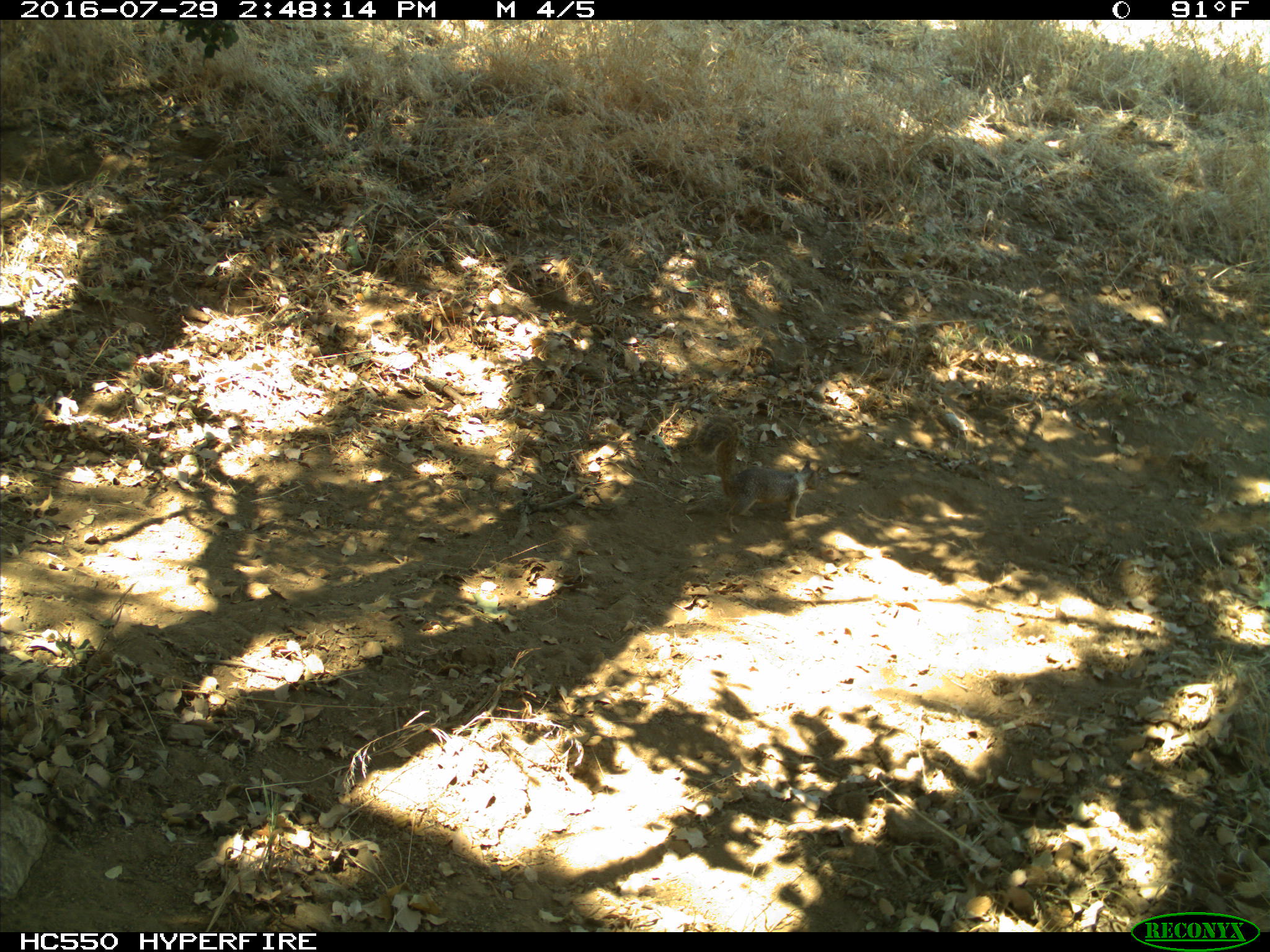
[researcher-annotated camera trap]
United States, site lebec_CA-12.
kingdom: Animalia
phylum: Chordata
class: Mammalia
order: Rodentia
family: Sciuridae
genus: Otospermophilus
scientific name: Otospermophilus beecheyi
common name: california ground squirrel